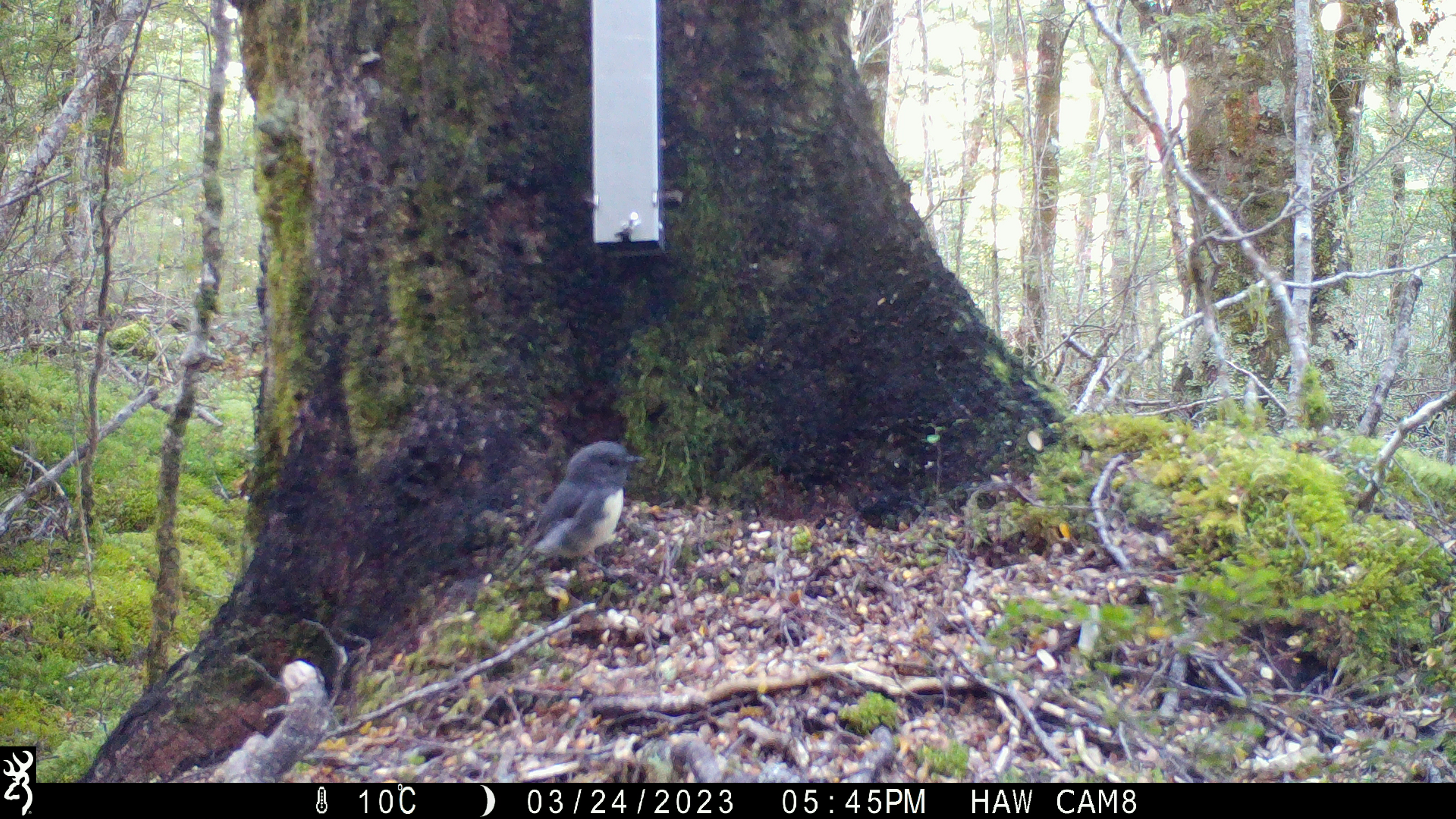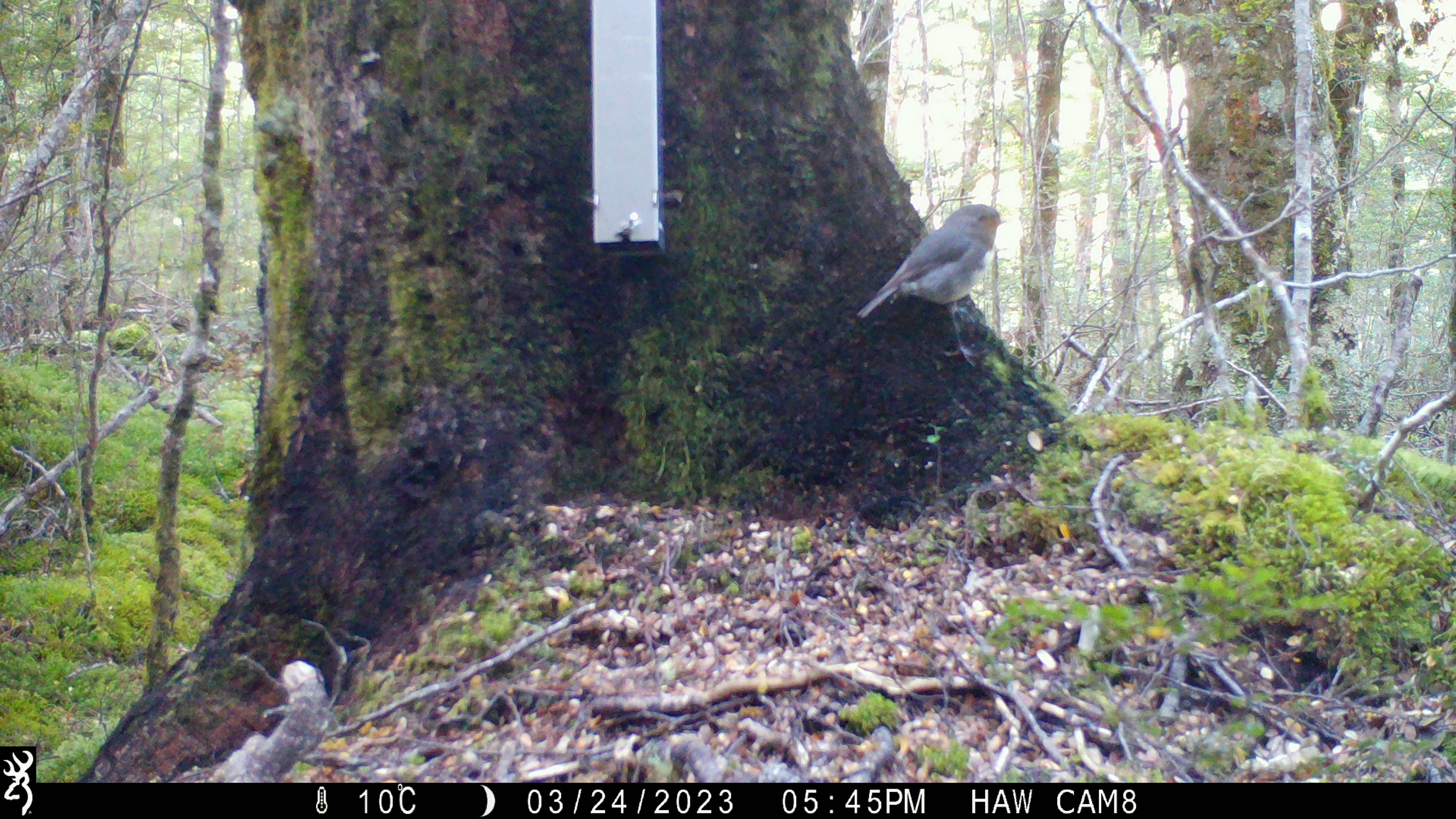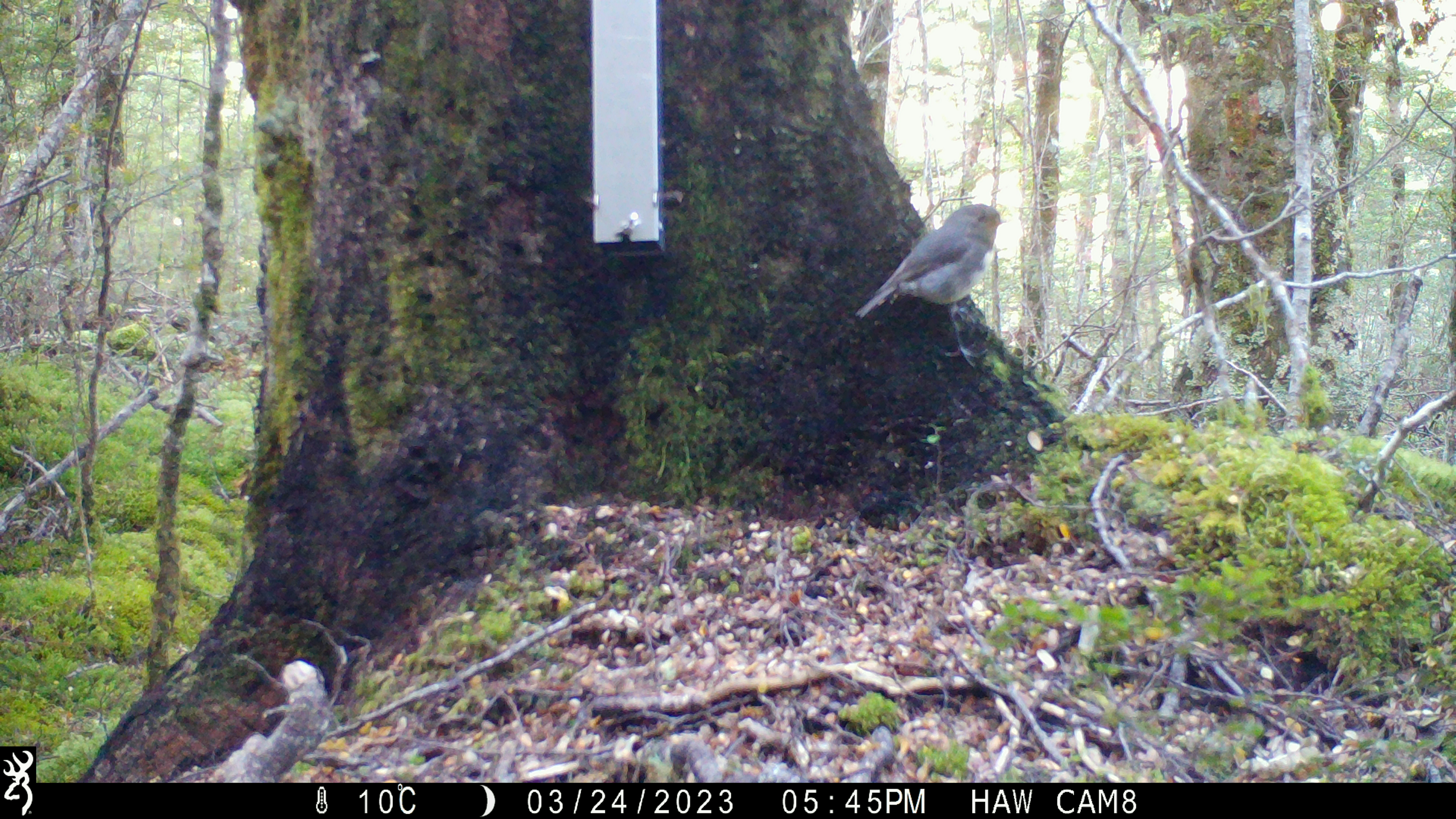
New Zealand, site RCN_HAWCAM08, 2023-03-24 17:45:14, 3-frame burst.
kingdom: Animalia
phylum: Chordata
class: Aves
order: Passeriformes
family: Petroicidae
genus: Petroica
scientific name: Petroica australis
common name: new zealand robin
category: robin